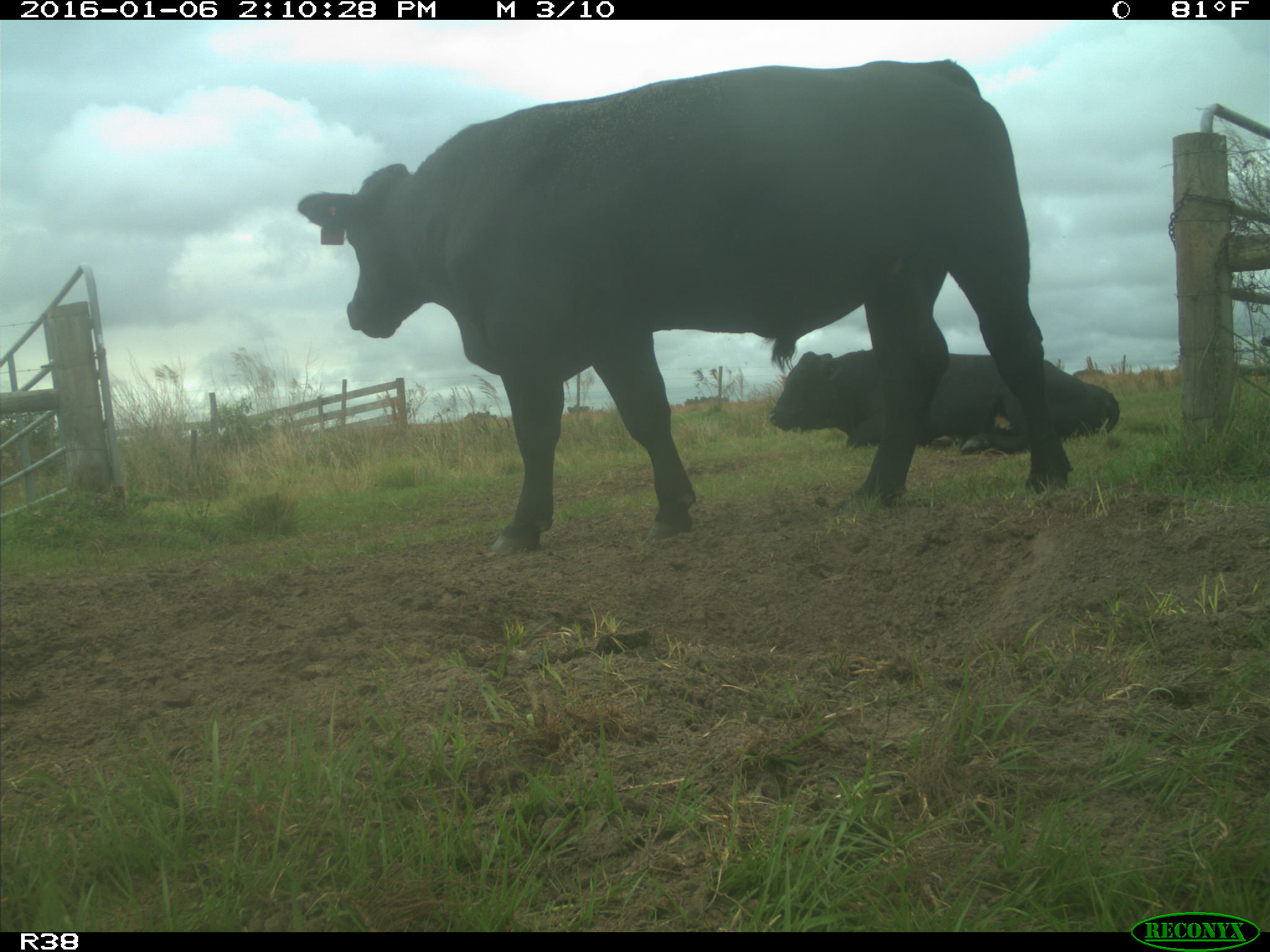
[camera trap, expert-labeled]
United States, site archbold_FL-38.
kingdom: Animalia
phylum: Chordata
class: Mammalia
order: Artiodactyla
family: Bovidae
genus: Bos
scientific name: Bos taurus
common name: domestic cow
Bos taurus (domestic cow).